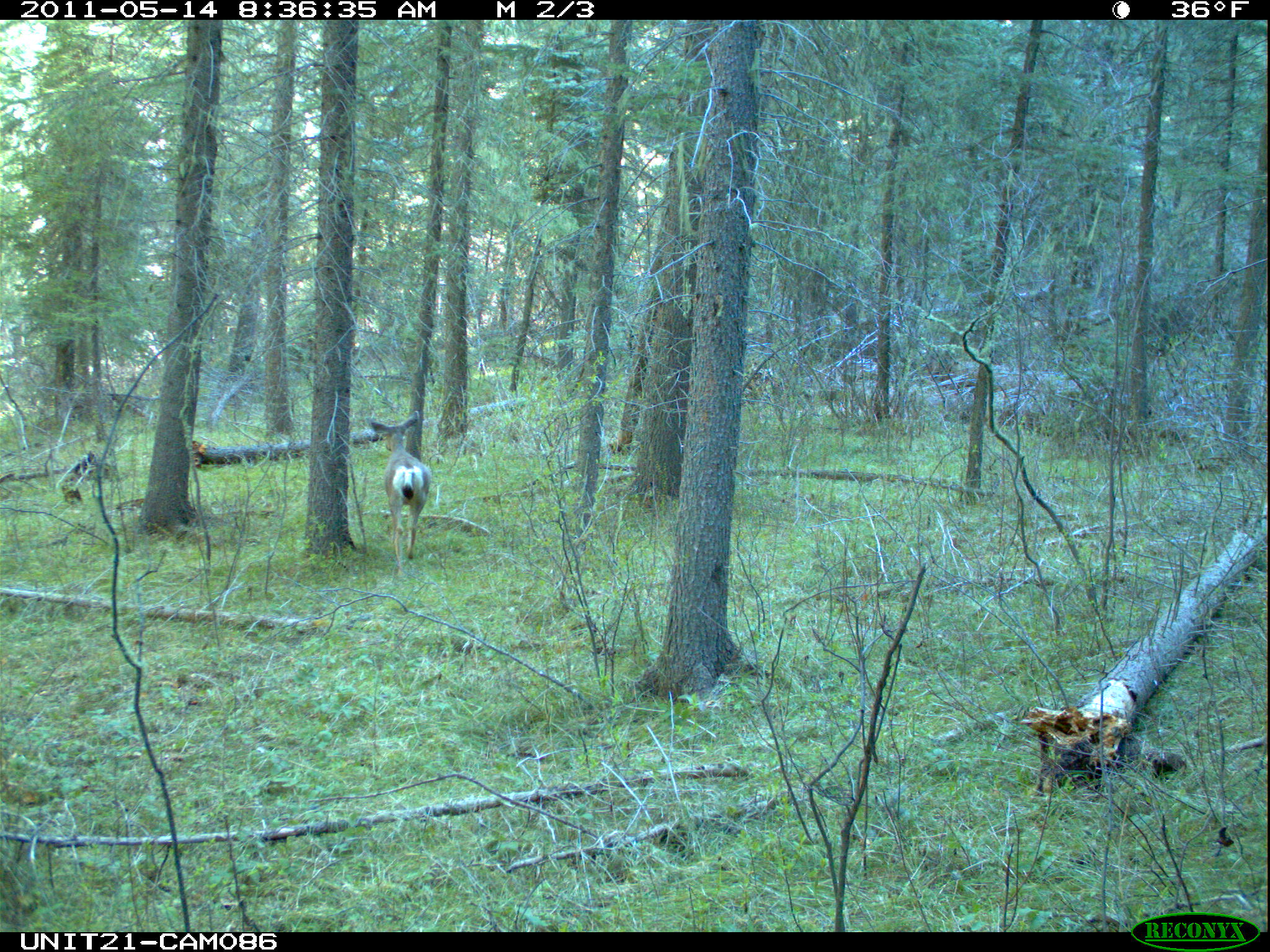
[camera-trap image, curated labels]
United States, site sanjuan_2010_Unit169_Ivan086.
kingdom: Animalia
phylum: Chordata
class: Mammalia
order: Artiodactyla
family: Cervidae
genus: Odocoileus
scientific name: Odocoileus hemionus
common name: mule deer